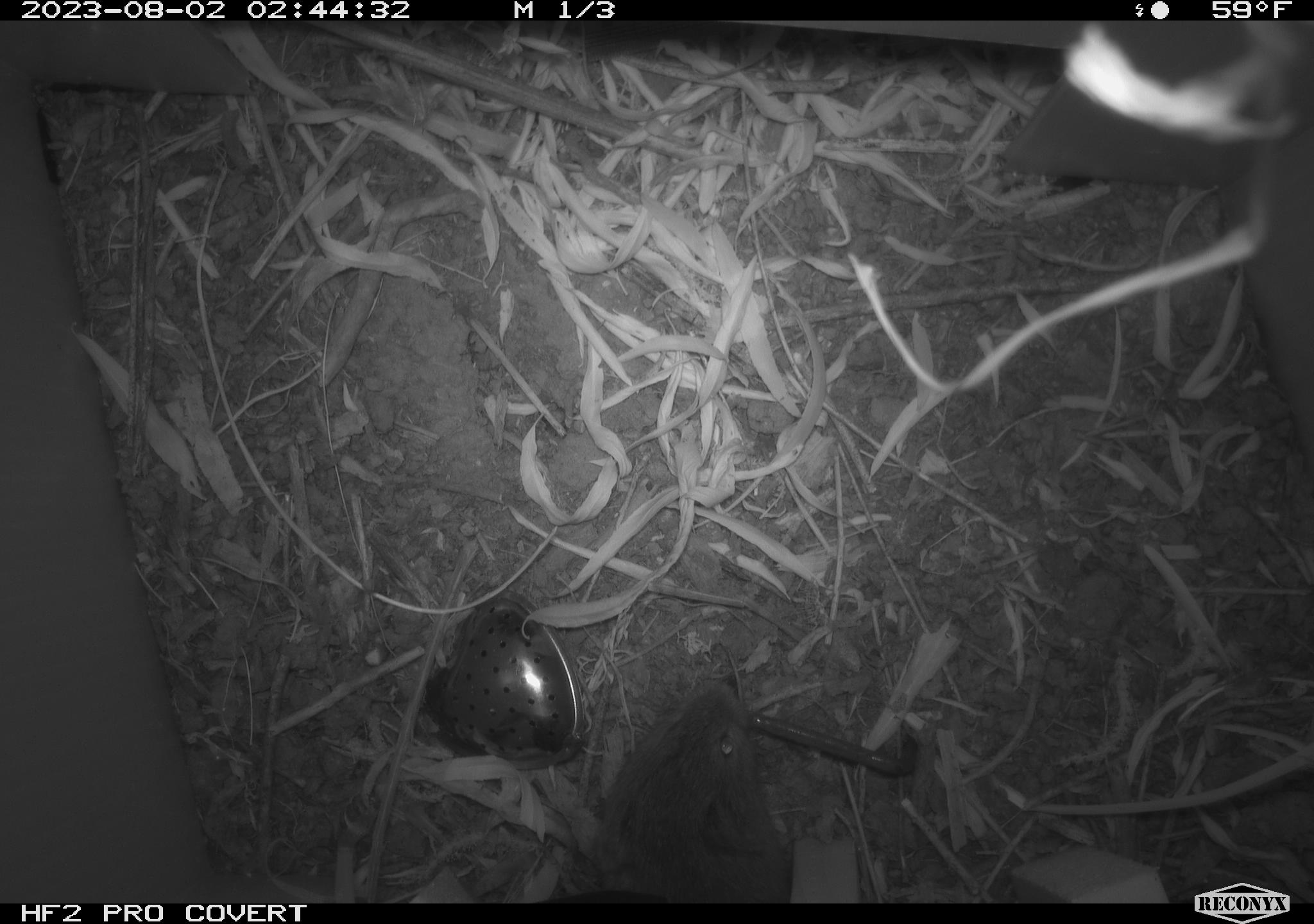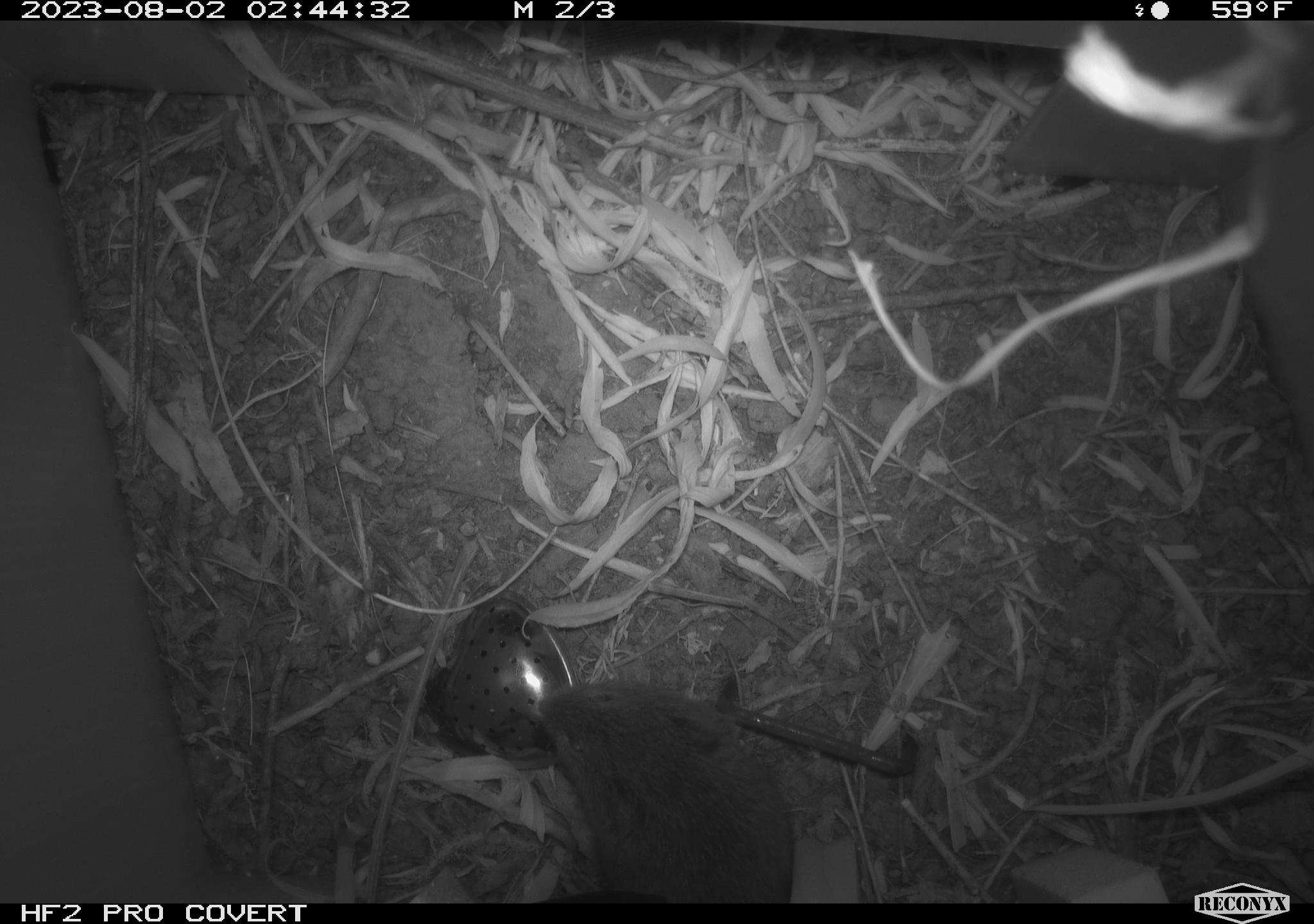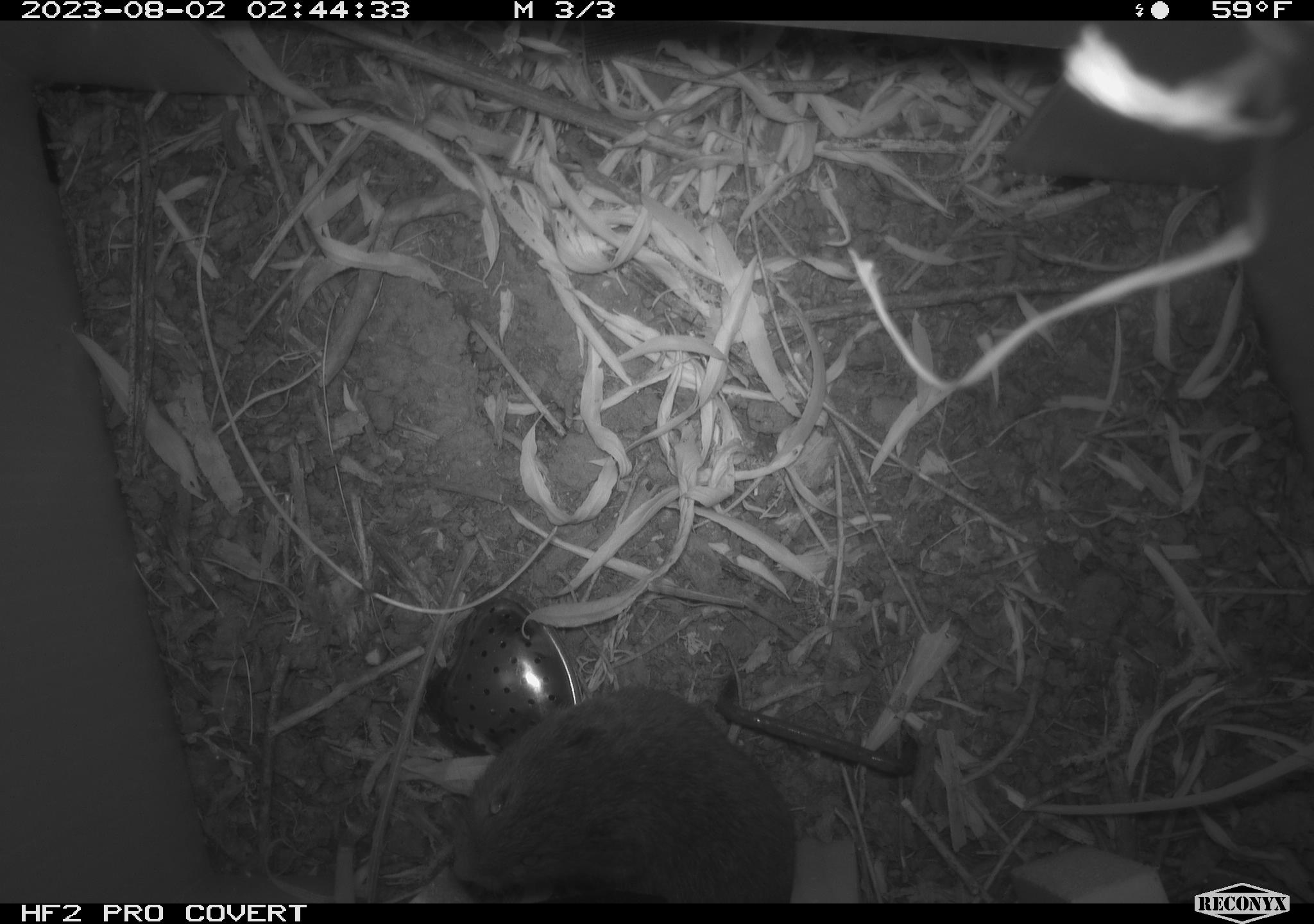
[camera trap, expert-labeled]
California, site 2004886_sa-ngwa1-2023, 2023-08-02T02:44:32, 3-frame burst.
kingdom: Animalia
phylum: Chordata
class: Mammalia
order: Rodentia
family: Cricetidae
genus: Microtus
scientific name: Microtus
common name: meadow vole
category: microtus species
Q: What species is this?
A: Microtus species (meadow vole) (Microtus).